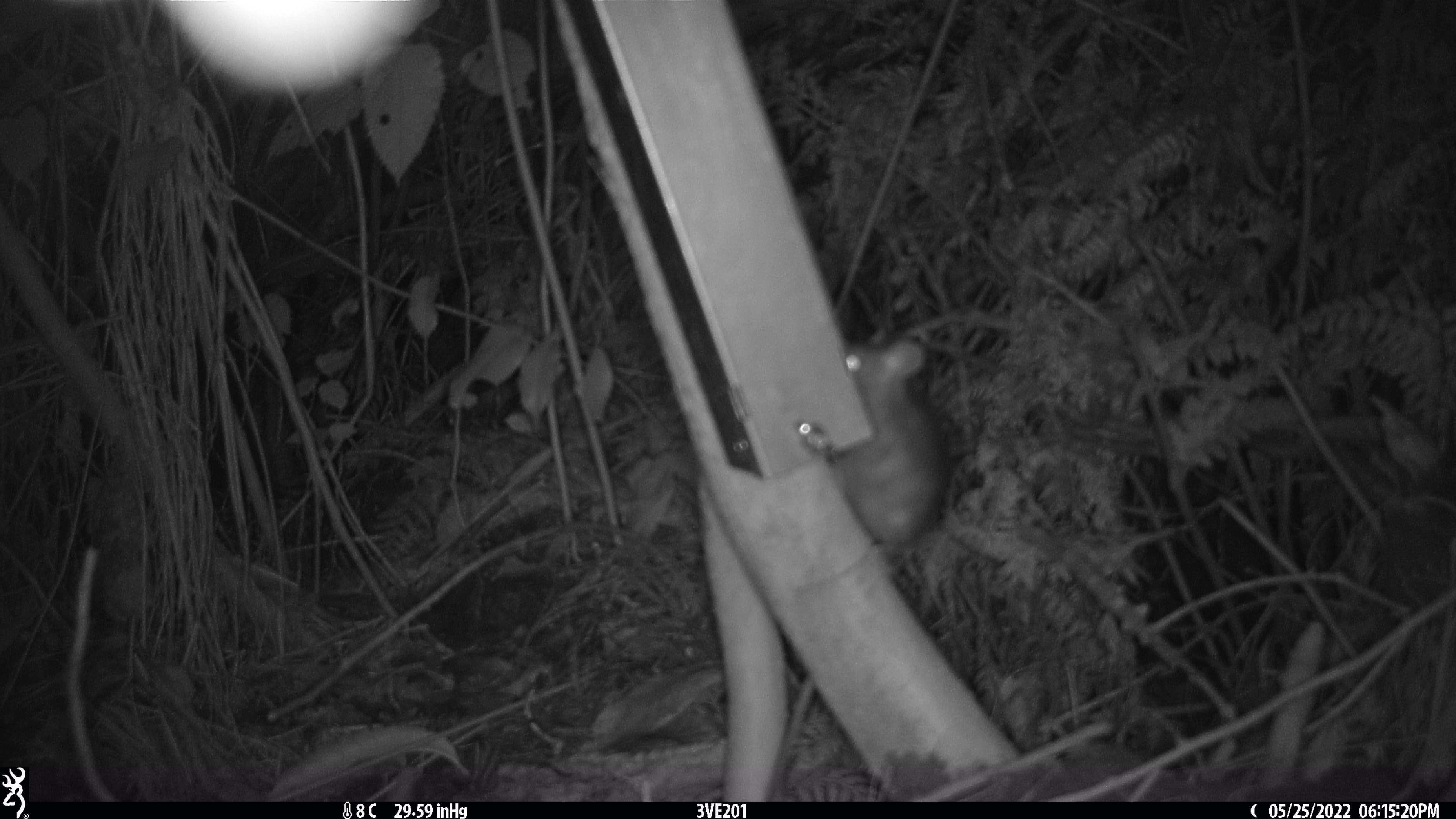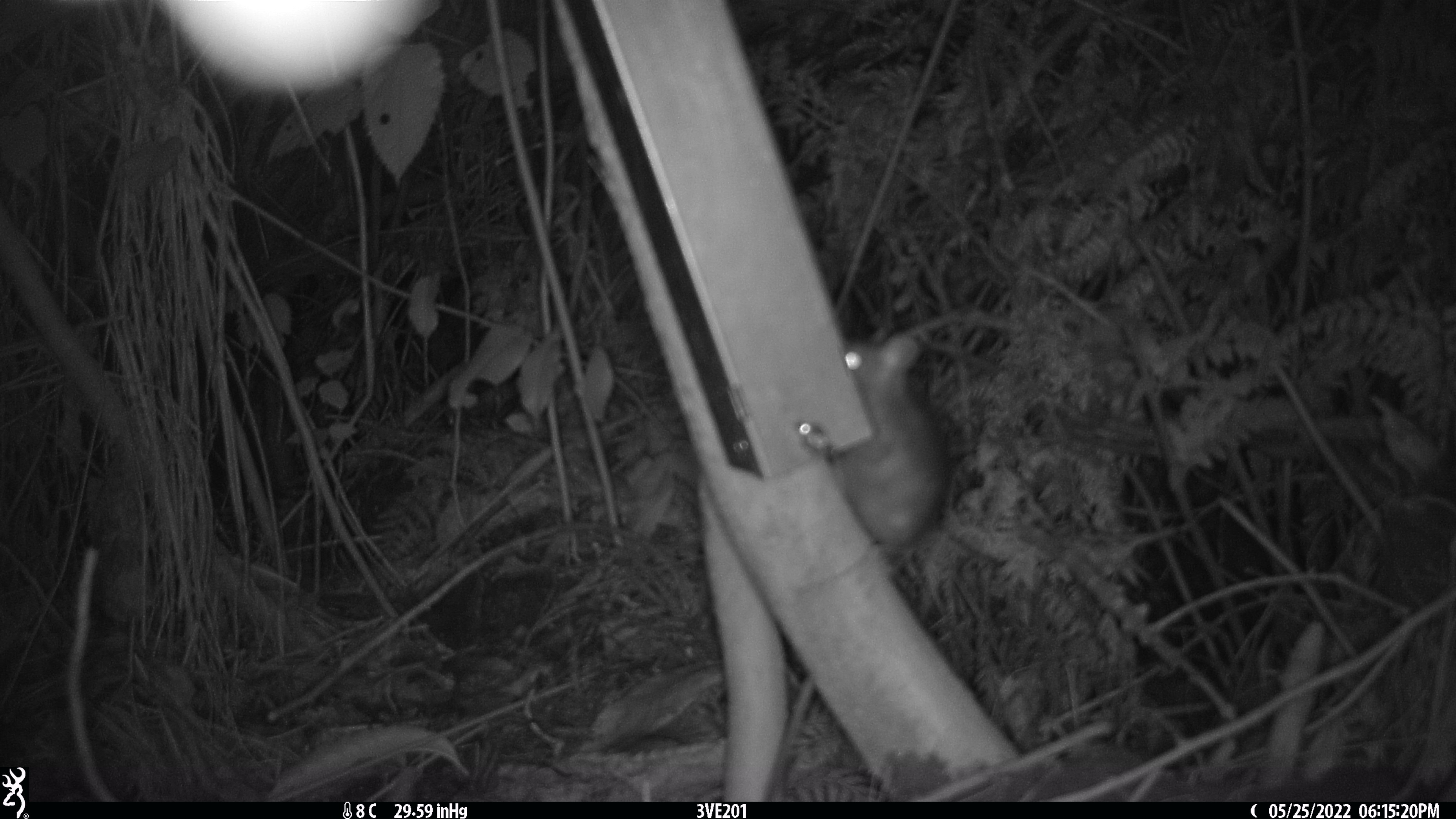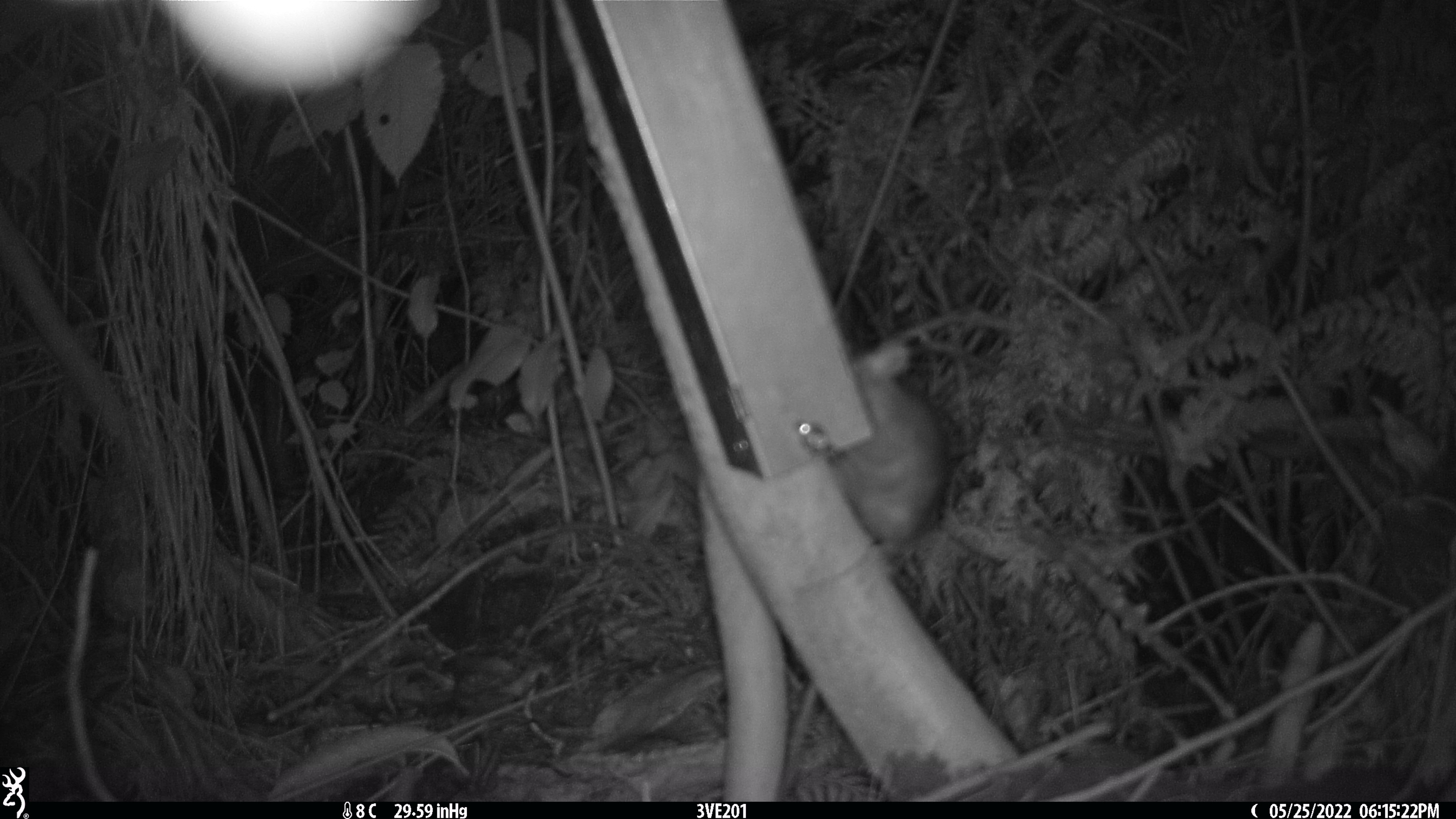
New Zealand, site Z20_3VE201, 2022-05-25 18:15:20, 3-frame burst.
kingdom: Animalia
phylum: Chordata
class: Mammalia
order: Rodentia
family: Muridae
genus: Rattus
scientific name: Rattus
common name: rat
Rat (Rattus).